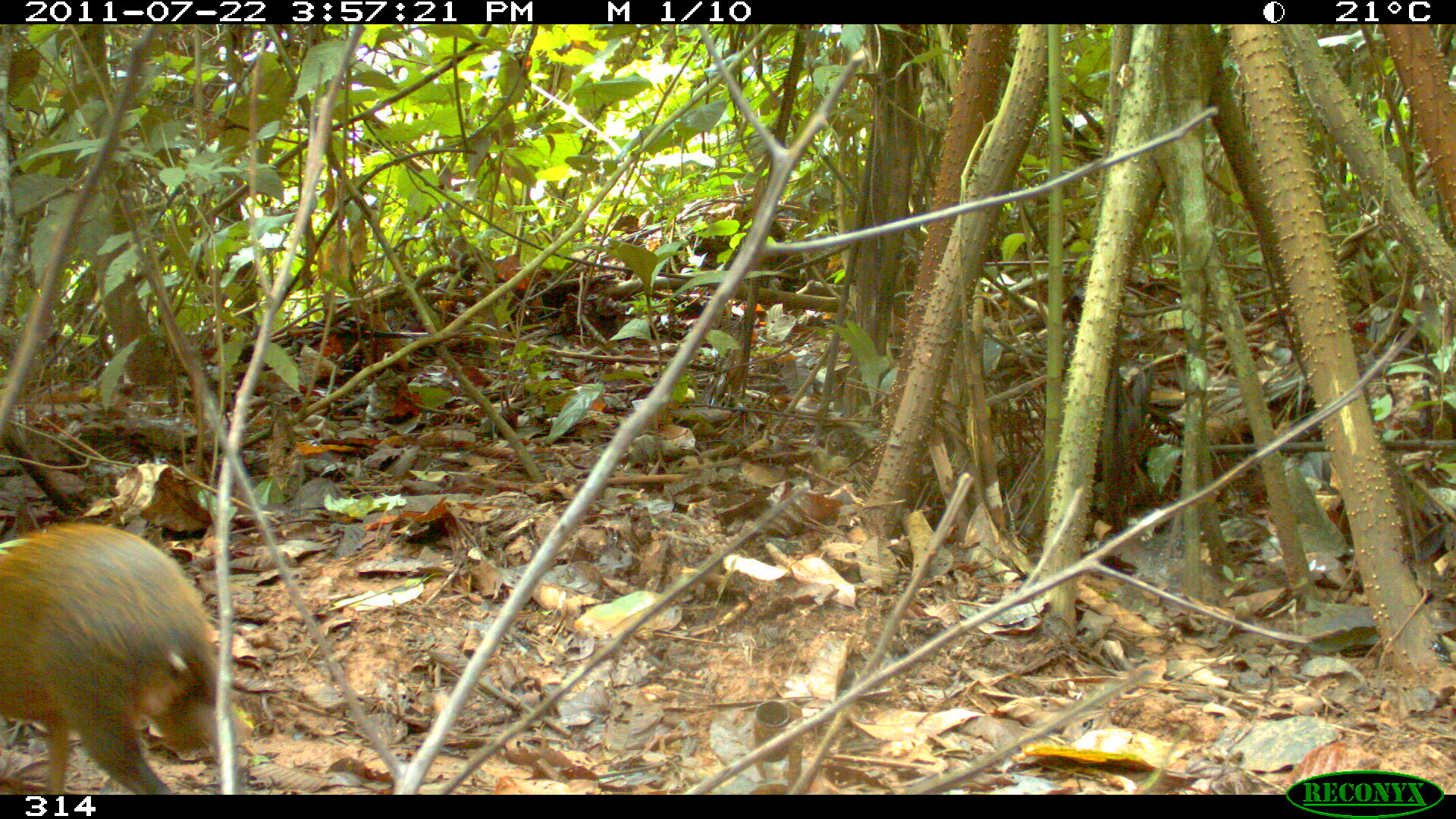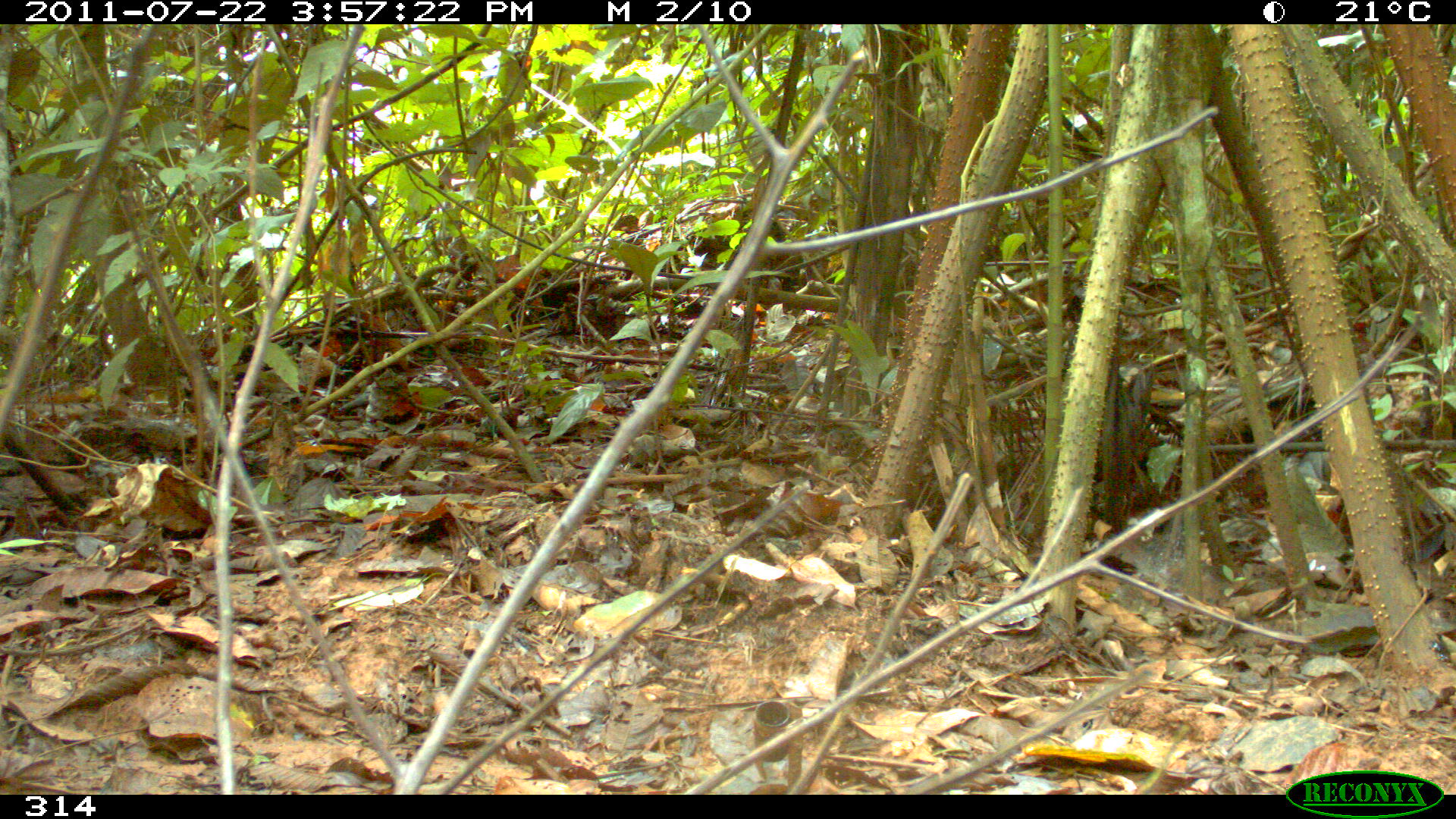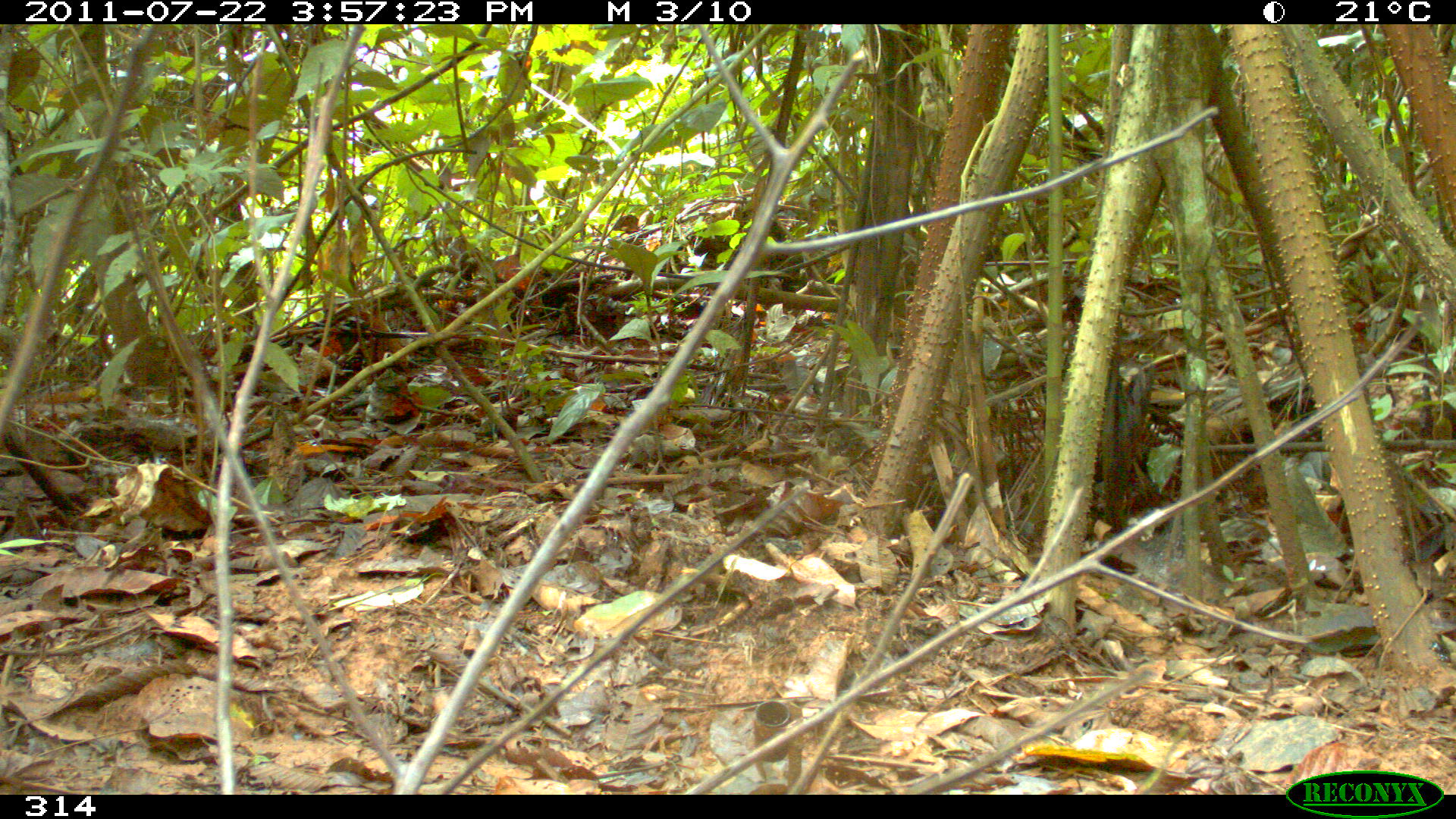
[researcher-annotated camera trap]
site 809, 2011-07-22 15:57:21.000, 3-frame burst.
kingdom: Animalia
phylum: Chordata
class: Mammalia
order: Rodentia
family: Dasyproctidae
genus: Dasyprocta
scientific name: Dasyprocta punctata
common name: central american agouti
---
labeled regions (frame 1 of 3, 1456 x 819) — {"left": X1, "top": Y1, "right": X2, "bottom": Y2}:
dasyprocta punctata: {"left": 0, "top": 525, "right": 252, "bottom": 795}